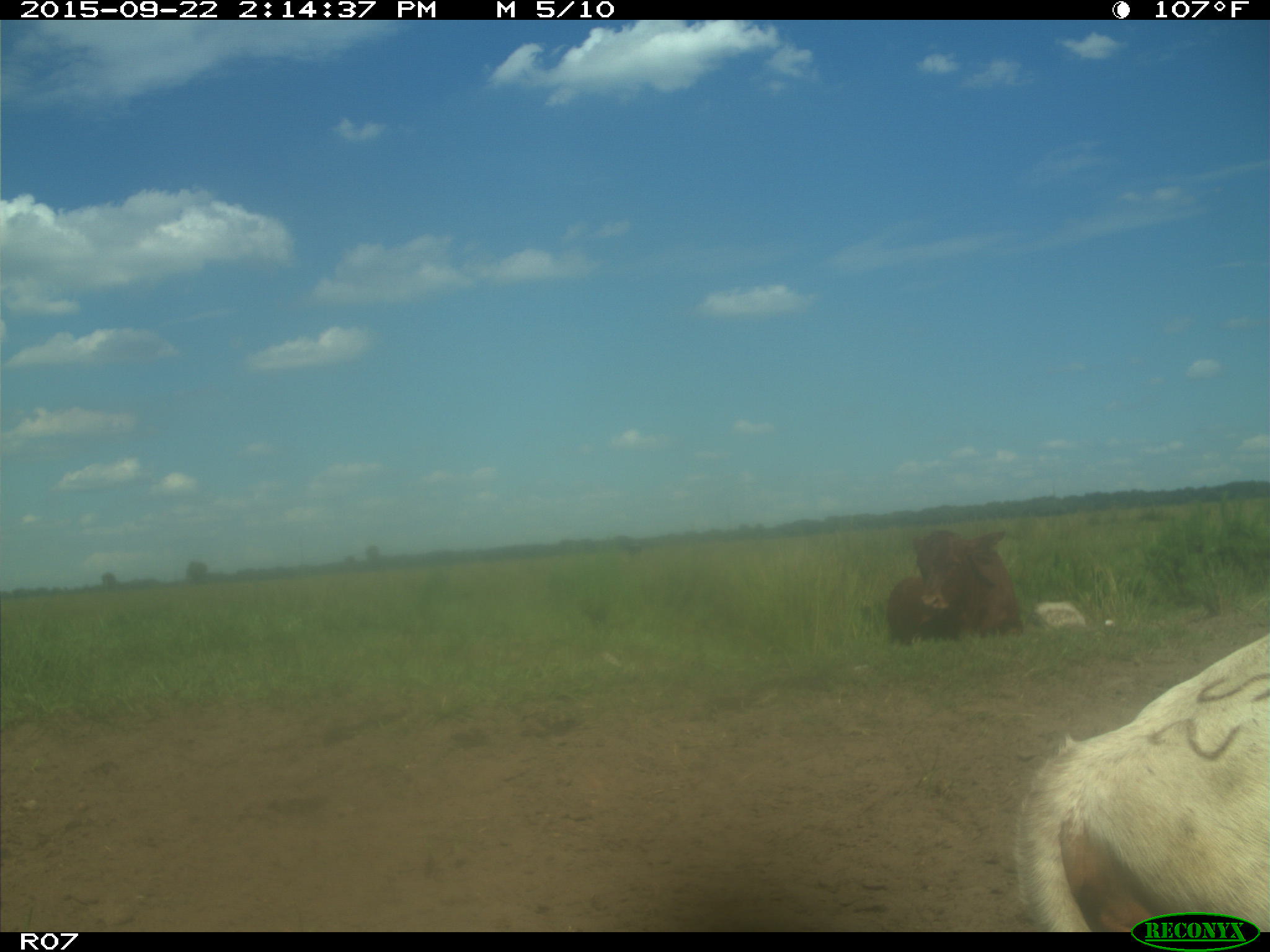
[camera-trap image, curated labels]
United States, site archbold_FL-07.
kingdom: Animalia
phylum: Chordata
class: Mammalia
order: Artiodactyla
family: Bovidae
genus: Bos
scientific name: Bos taurus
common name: domestic cow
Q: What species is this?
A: Bos taurus (domestic cow).